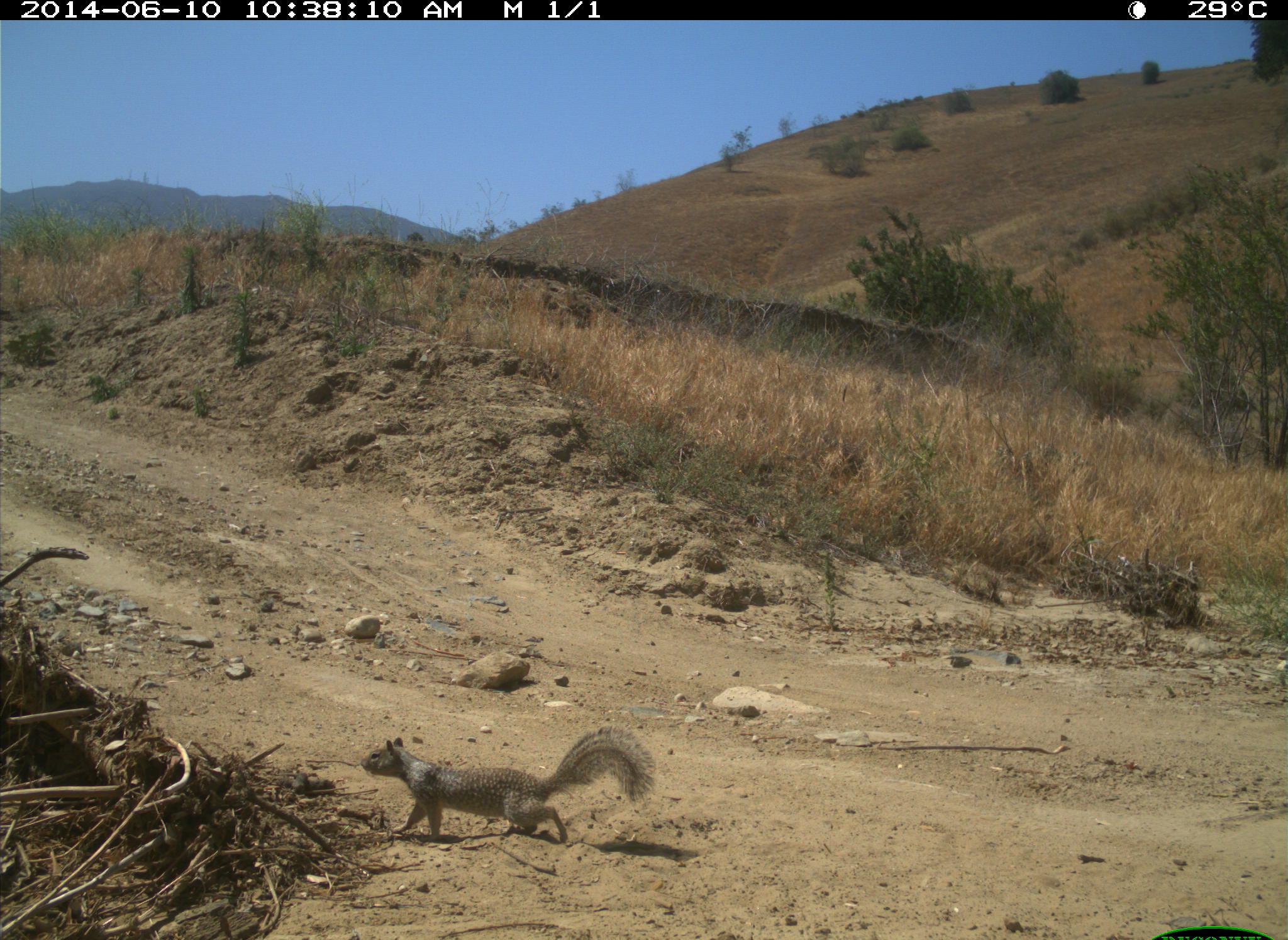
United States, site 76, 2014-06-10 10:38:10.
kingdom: Animalia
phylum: Chordata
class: Mammalia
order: Rodentia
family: Sciuridae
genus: Sciurus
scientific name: Sciurus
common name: squirrel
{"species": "squirrel (Sciurus)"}